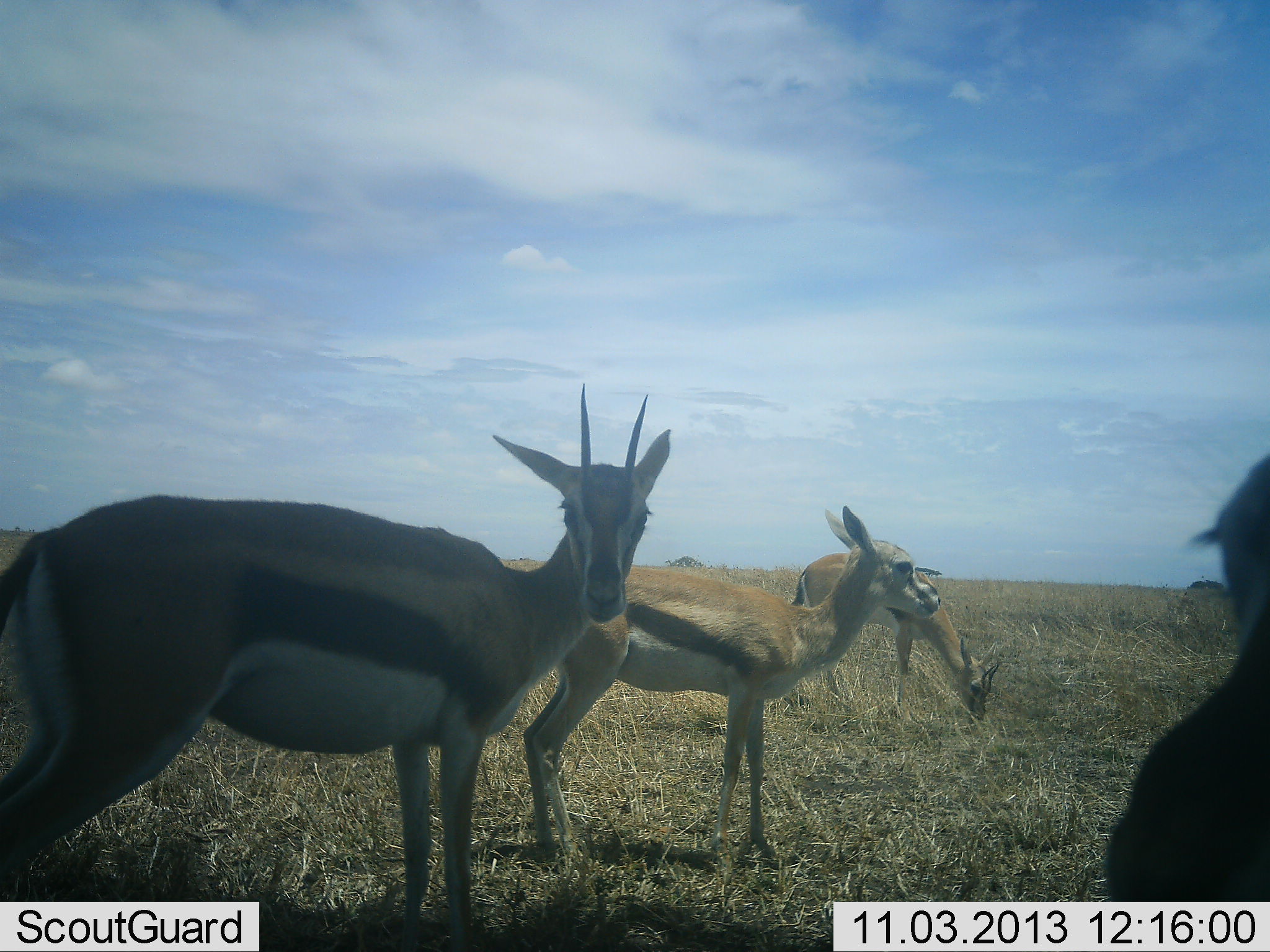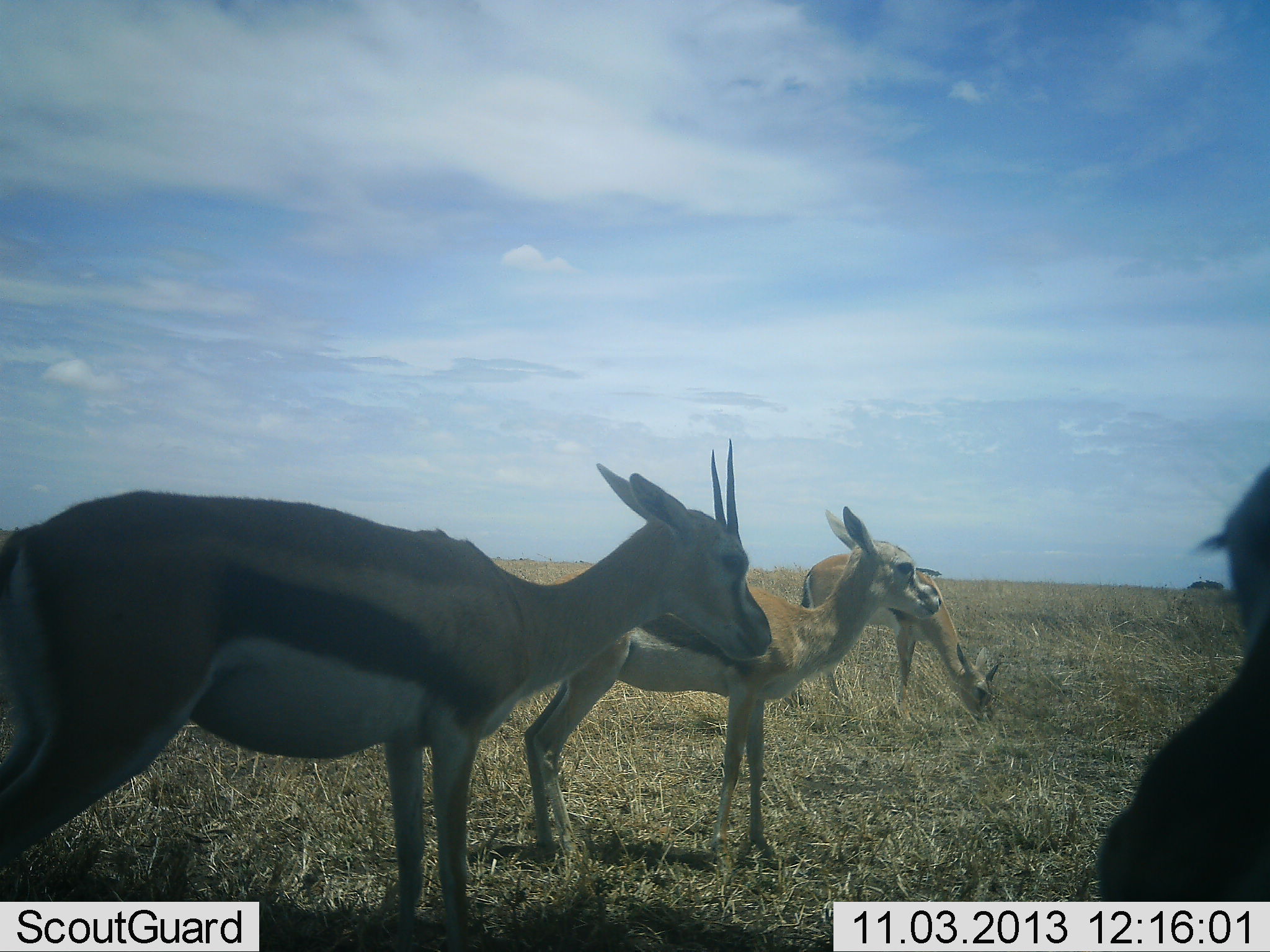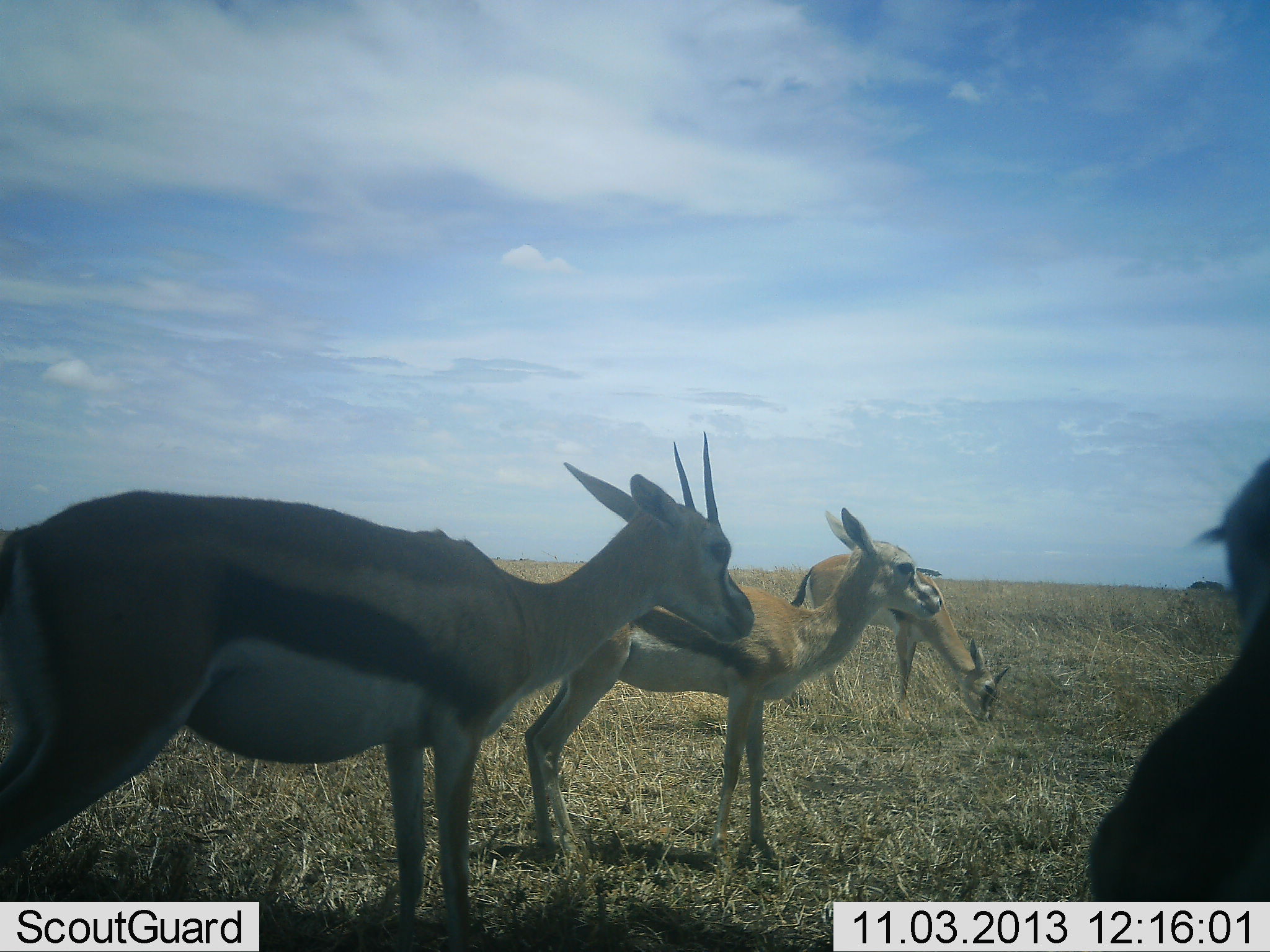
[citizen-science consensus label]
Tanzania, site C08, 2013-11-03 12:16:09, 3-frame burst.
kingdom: Animalia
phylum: Chordata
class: Mammalia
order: Artiodactyla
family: Bovidae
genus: Eudorcas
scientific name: Eudorcas thomsonii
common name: thomson's gazelle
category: gazellethomsons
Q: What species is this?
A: Gazellethomsons (thomson's gazelle) (Eudorcas thomsonii).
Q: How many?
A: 4.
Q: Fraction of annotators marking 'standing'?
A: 100%.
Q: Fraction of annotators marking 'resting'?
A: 0%.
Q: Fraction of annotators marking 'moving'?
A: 10%.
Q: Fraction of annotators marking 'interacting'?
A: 10%.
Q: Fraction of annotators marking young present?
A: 10%.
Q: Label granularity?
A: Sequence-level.